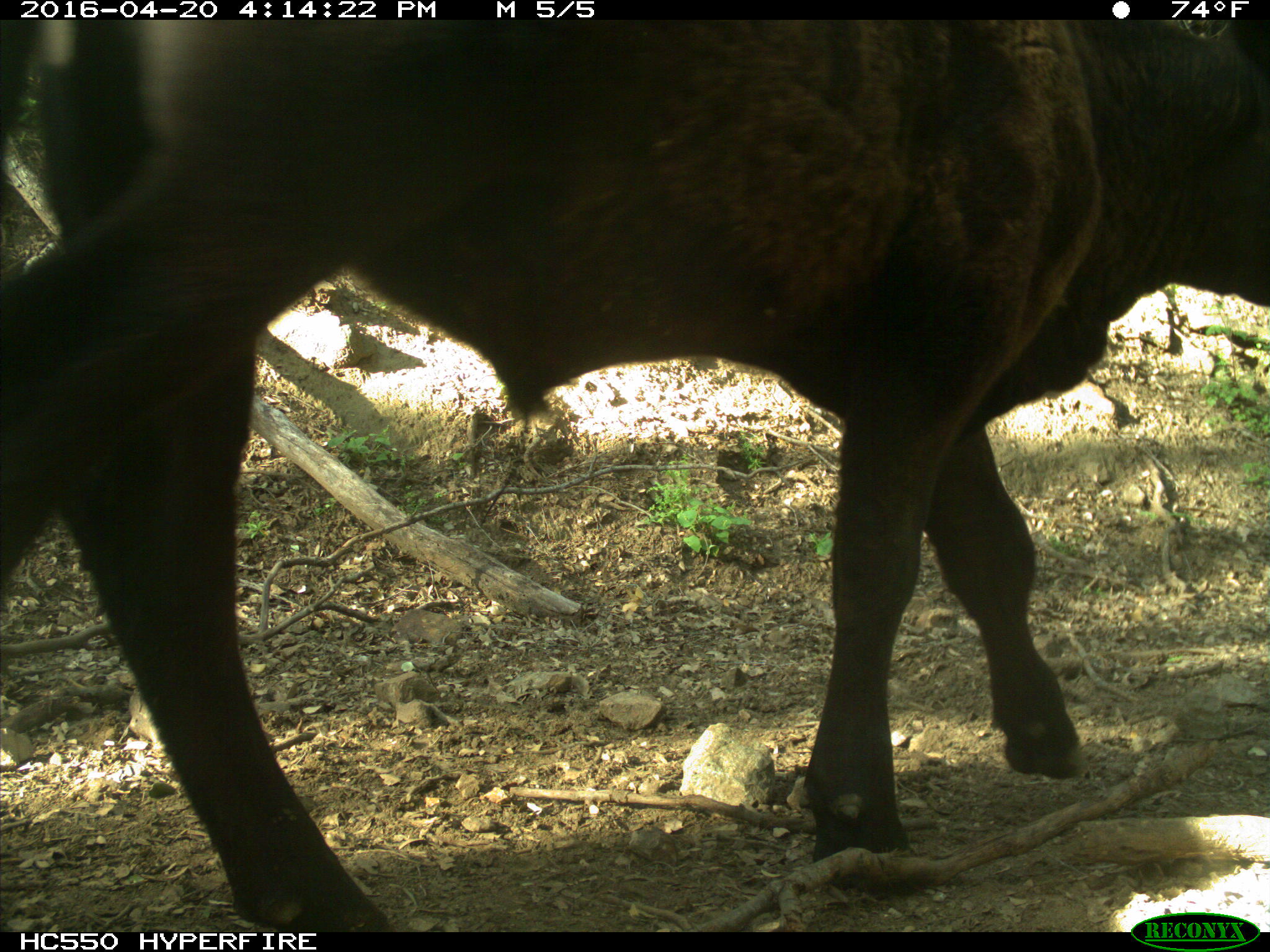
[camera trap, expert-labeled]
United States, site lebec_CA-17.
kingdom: Animalia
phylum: Chordata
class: Mammalia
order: Artiodactyla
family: Bovidae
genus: Bos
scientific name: Bos taurus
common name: domestic cow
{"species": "Bos taurus (domestic cow)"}